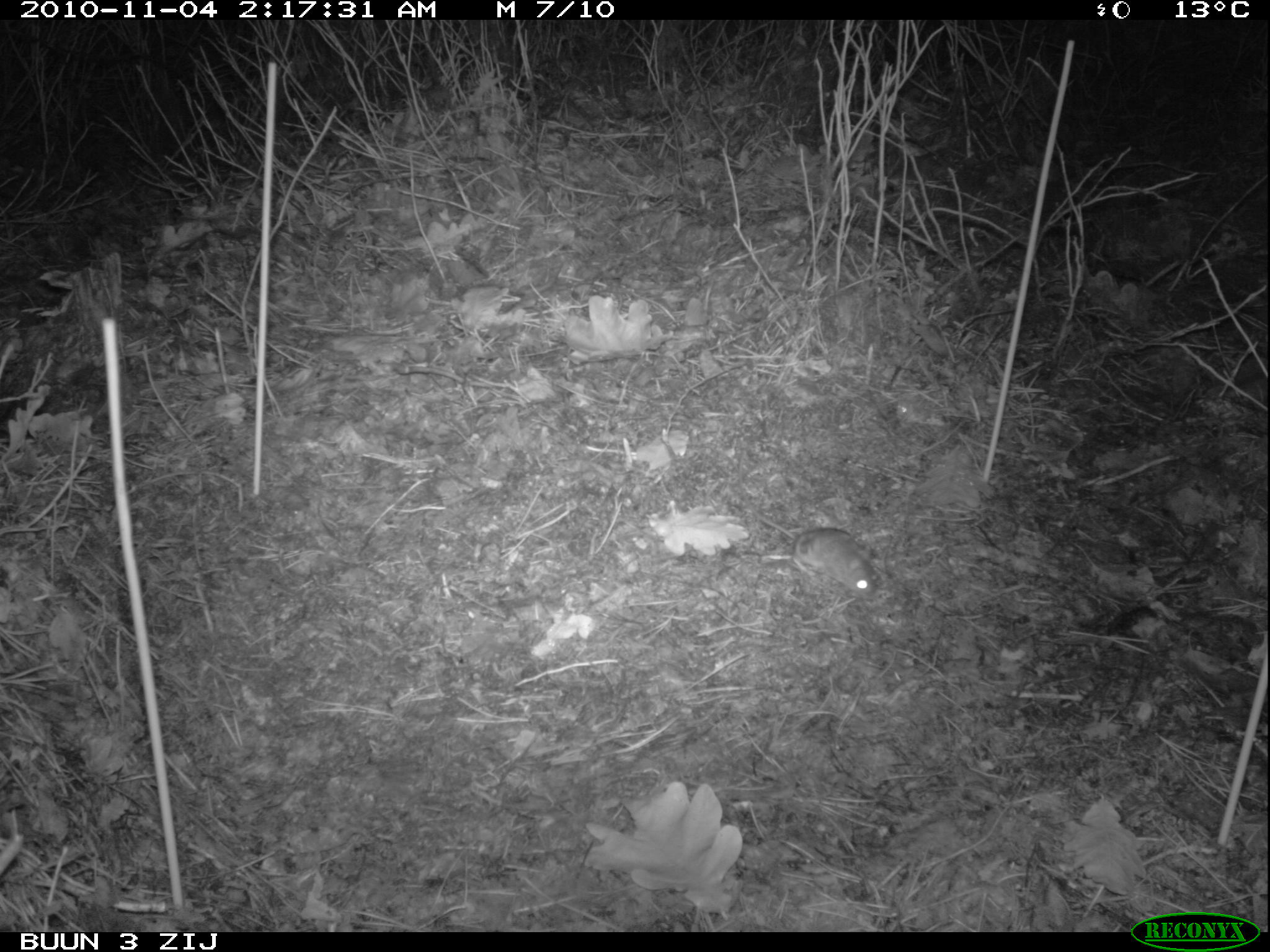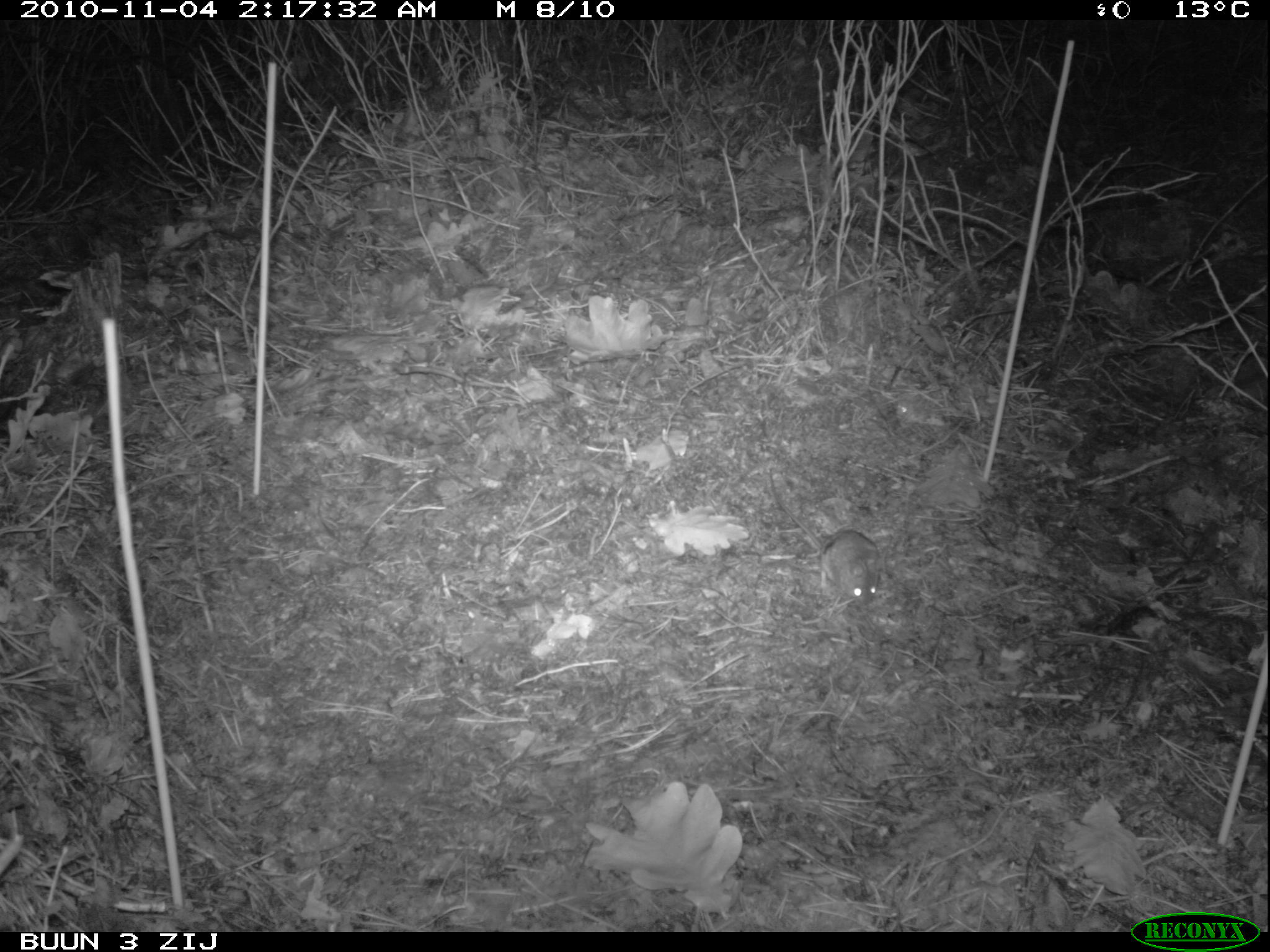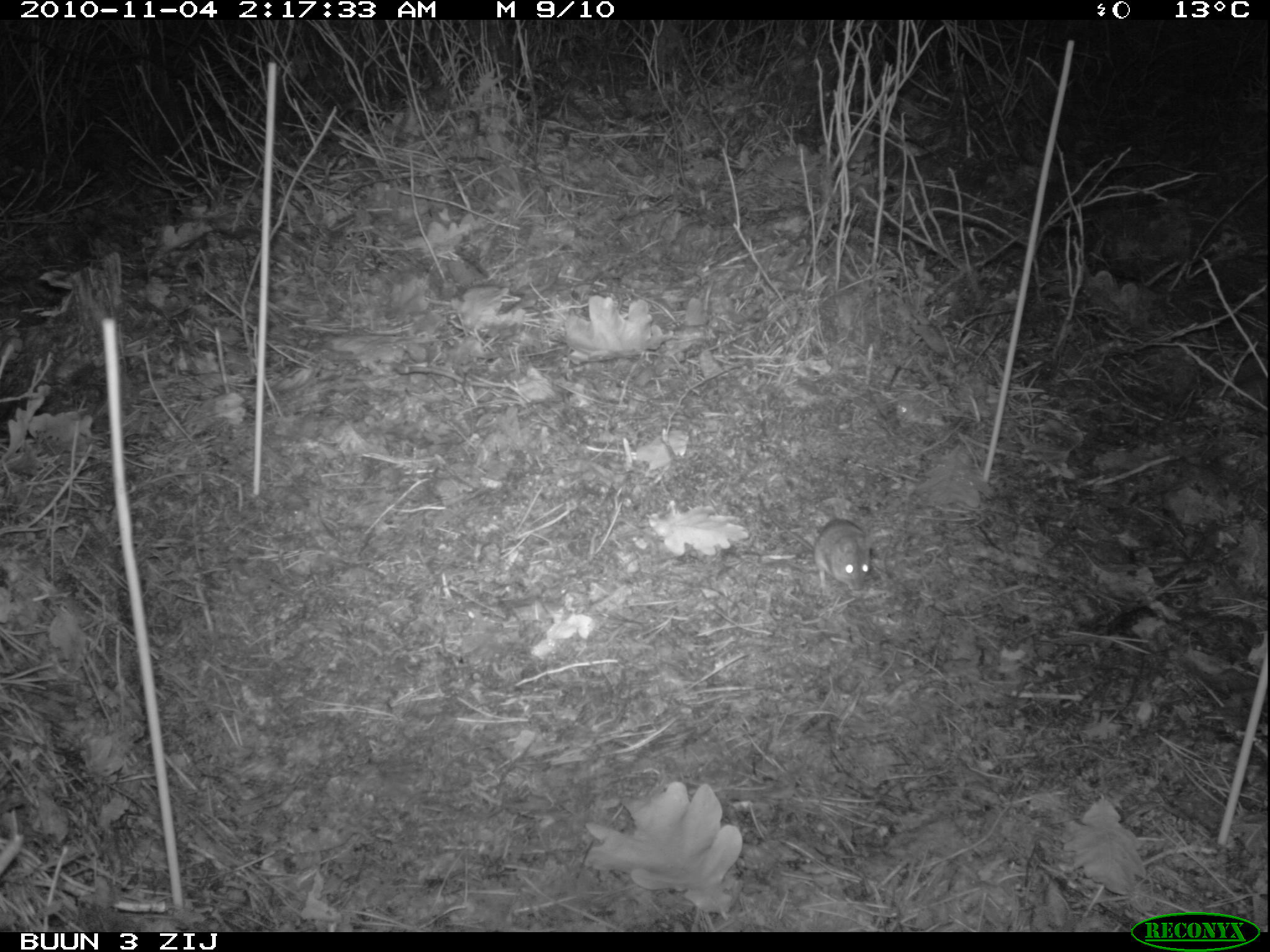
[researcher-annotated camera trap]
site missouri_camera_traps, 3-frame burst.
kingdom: Animalia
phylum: Chordata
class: Mammalia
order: Rodentia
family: Muridae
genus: Apodemus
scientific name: Apodemus sylvaticus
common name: wood mouse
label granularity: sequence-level